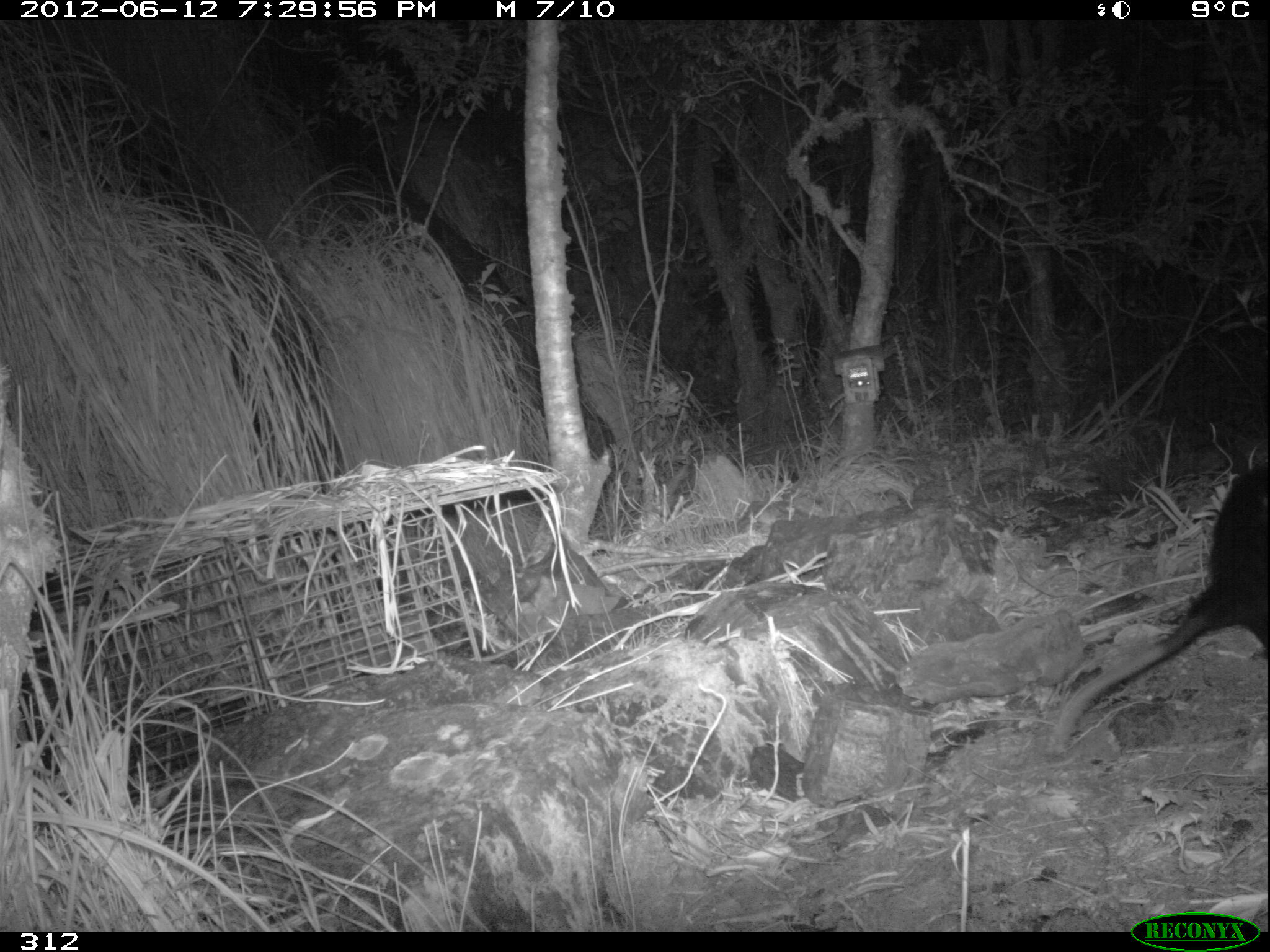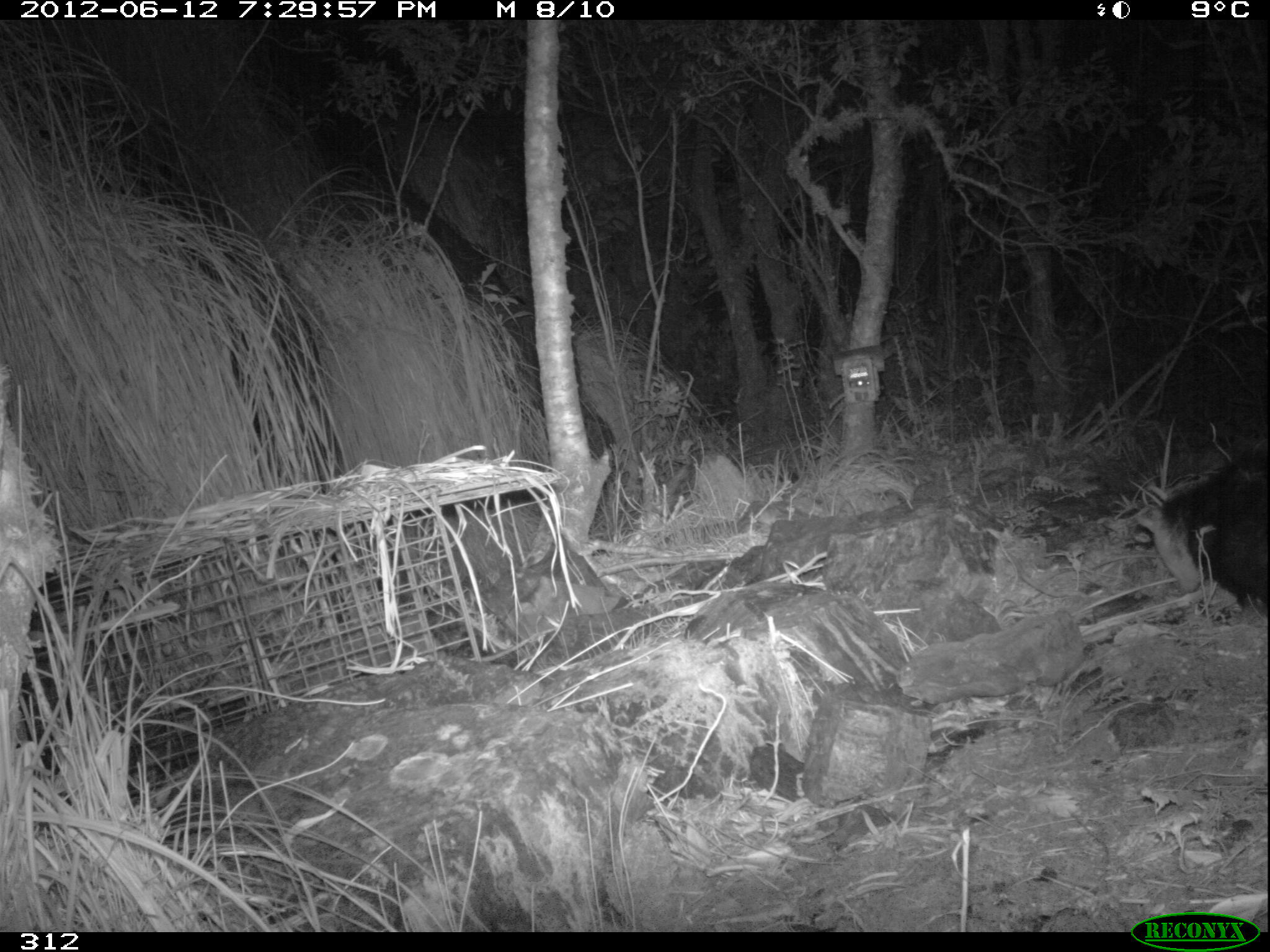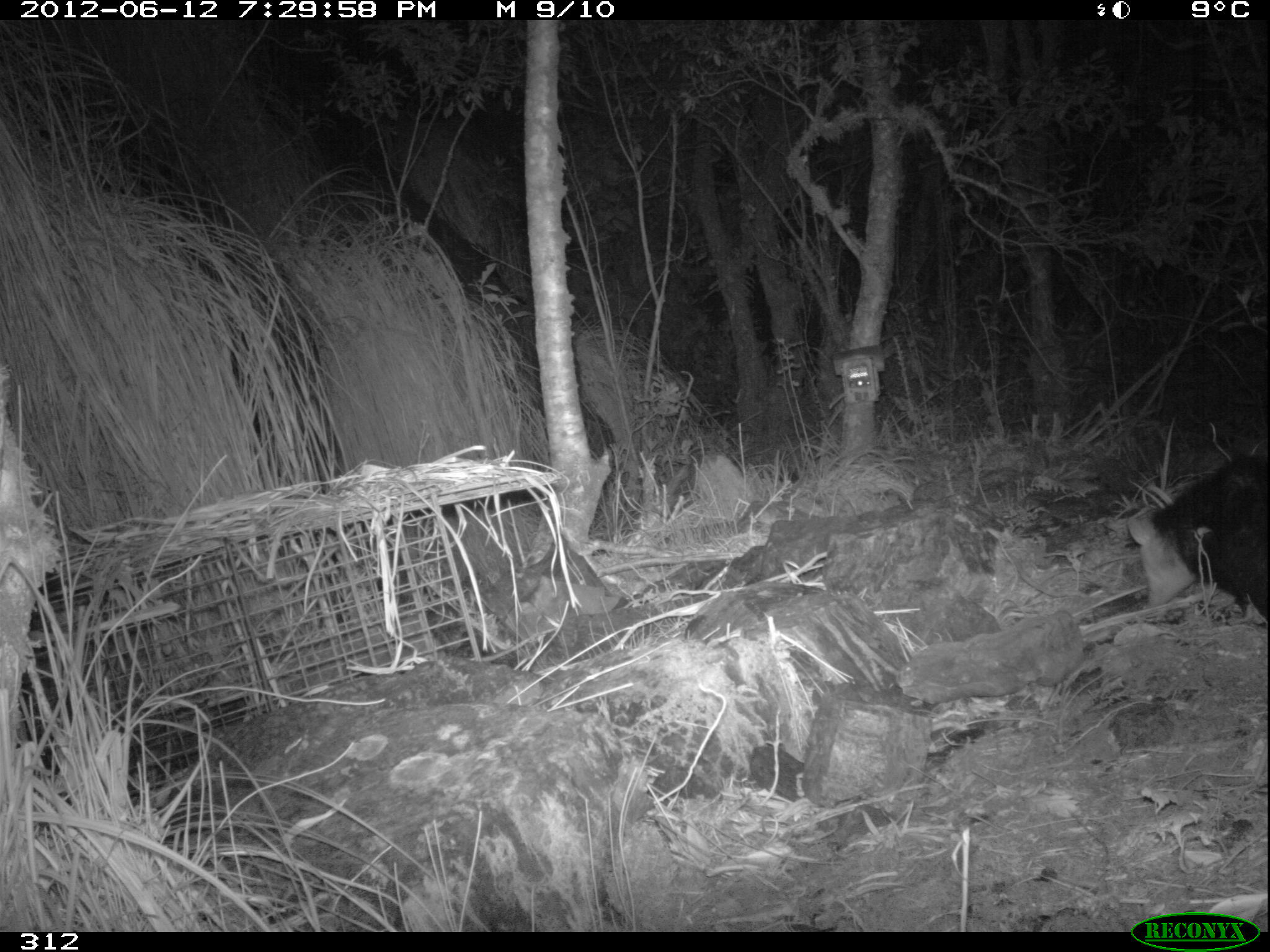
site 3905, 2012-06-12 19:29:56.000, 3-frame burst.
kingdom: Animalia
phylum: Chordata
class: Mammalia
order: Didelphimorphia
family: Didelphidae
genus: Didelphis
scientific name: Didelphis pernigra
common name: andean white-eared opossum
Didelphis pernigra (andean white-eared opossum).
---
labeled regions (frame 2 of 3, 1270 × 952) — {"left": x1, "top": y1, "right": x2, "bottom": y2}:
didelphis pernigra: {"left": 1132, "top": 448, "right": 1270, "bottom": 618}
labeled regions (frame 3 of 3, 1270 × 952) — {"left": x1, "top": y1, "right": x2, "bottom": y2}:
didelphis pernigra: {"left": 1127, "top": 454, "right": 1270, "bottom": 632}